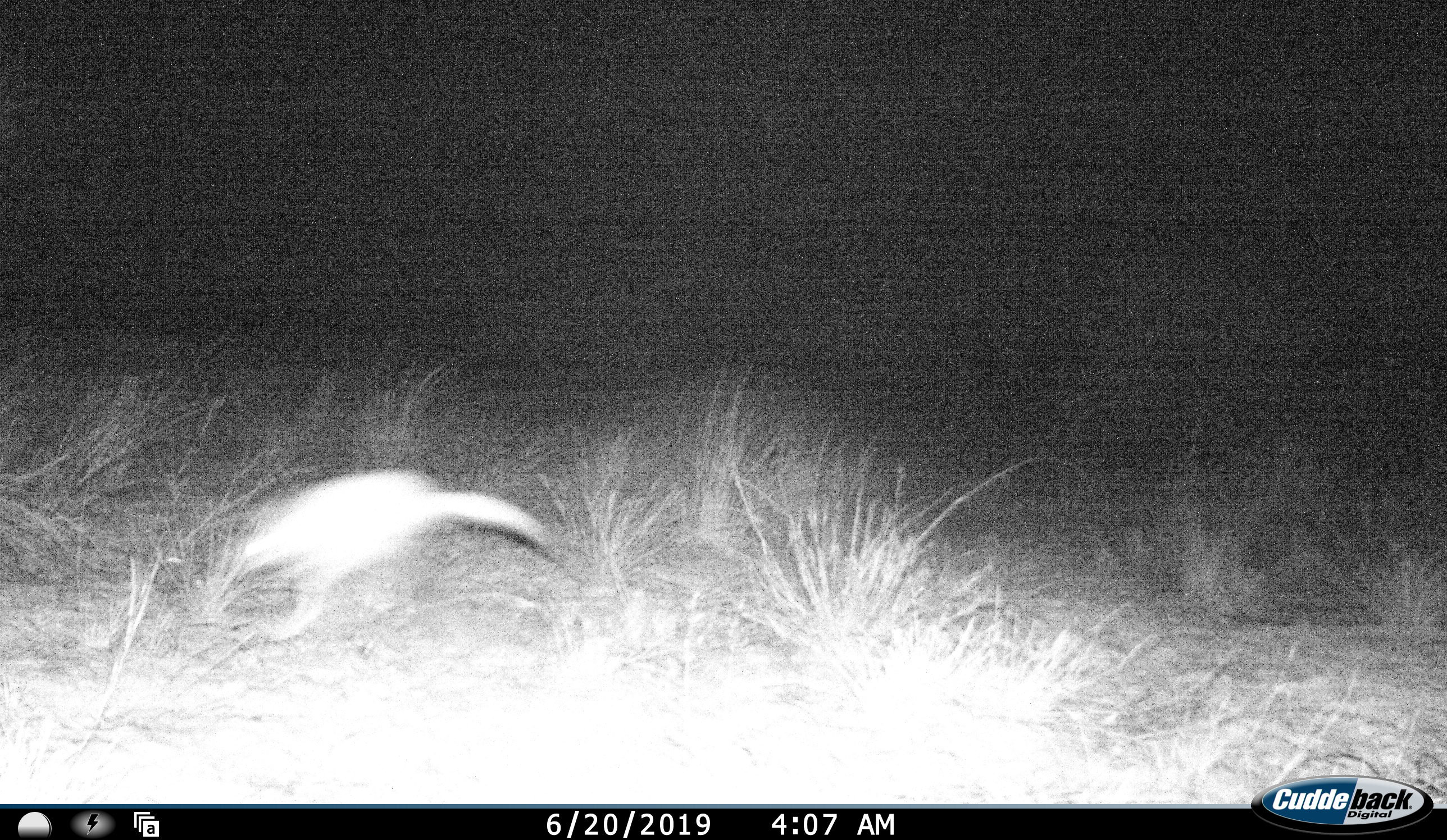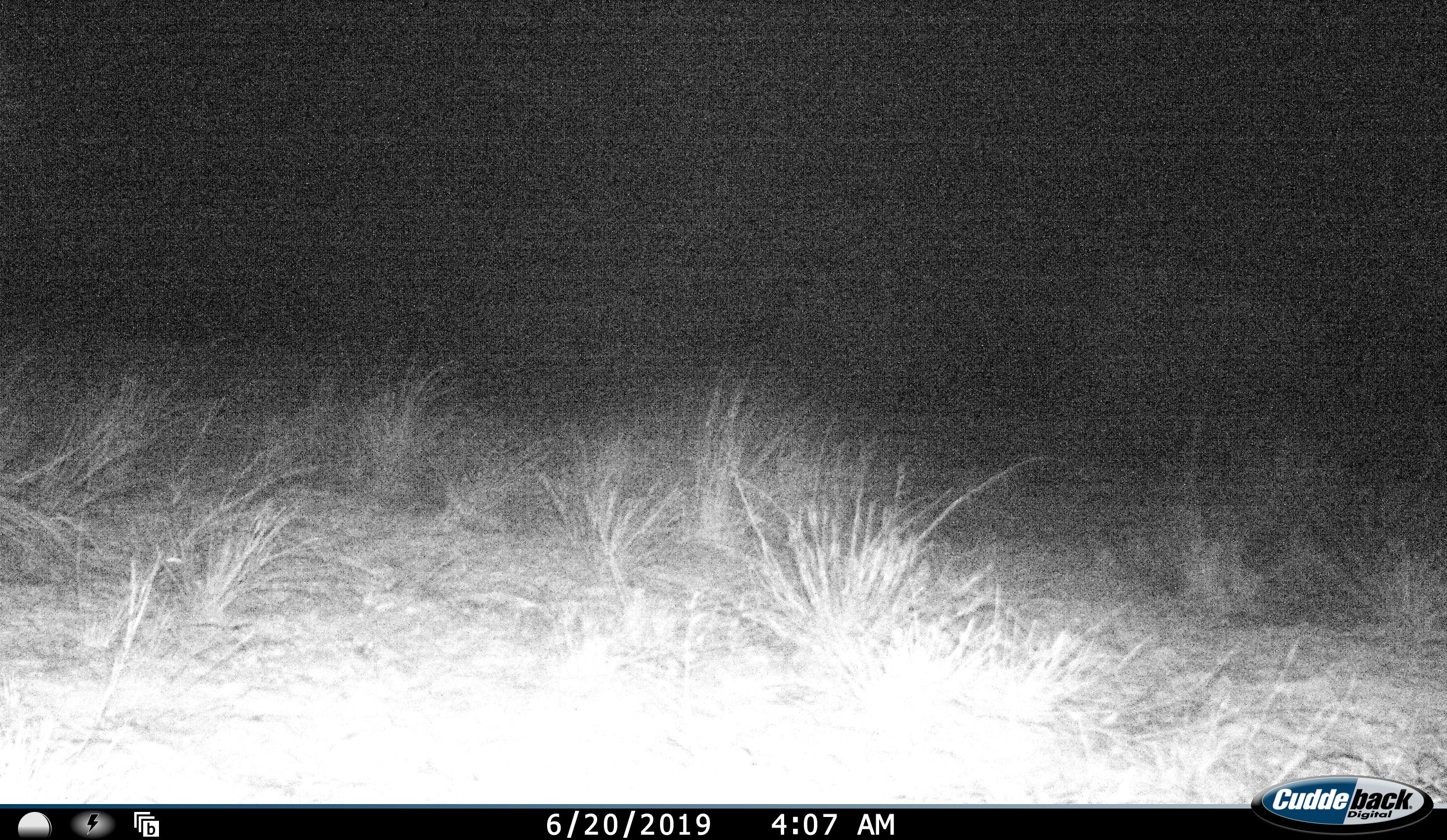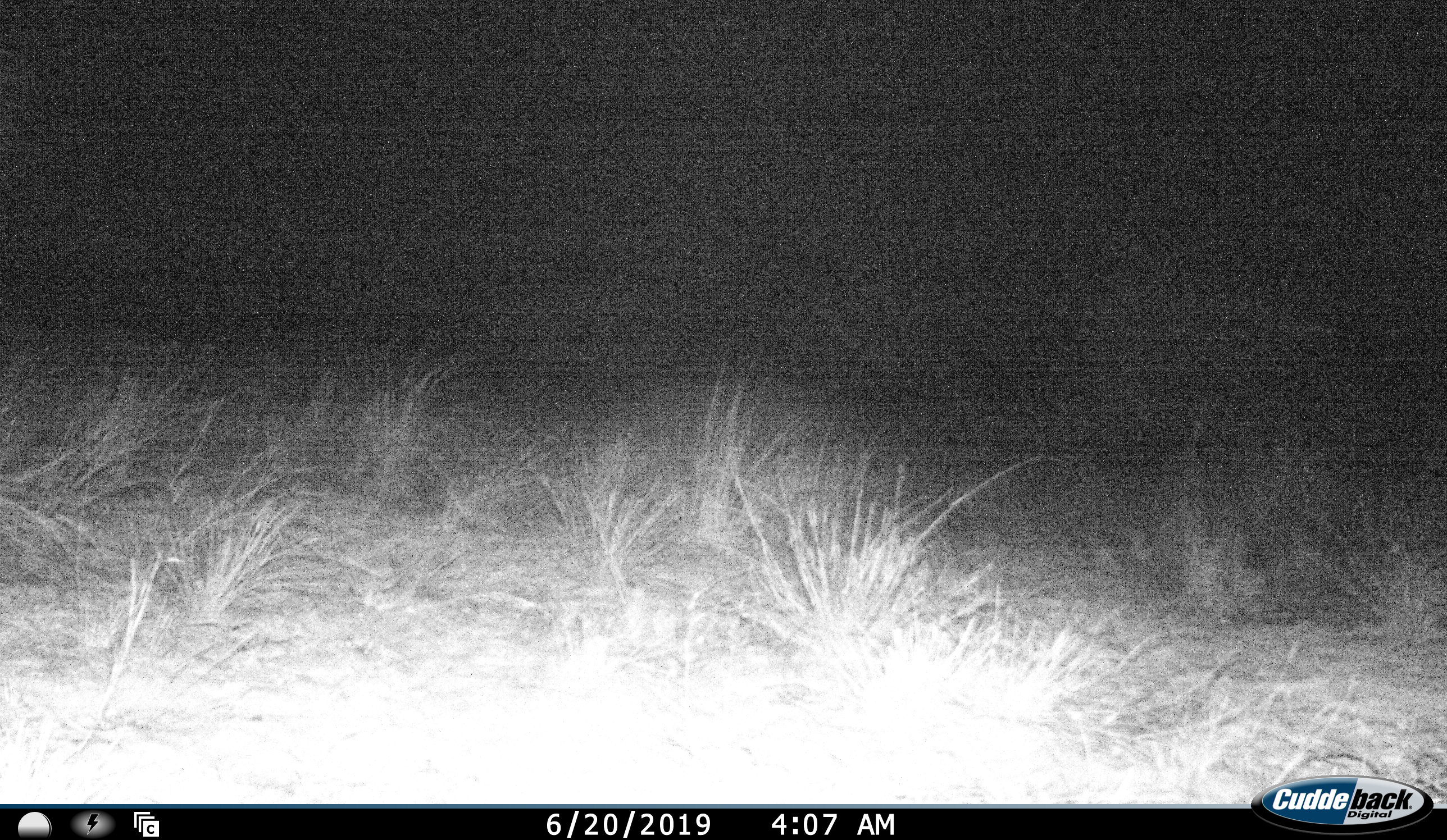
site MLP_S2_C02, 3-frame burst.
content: unidentified animal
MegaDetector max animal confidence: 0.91